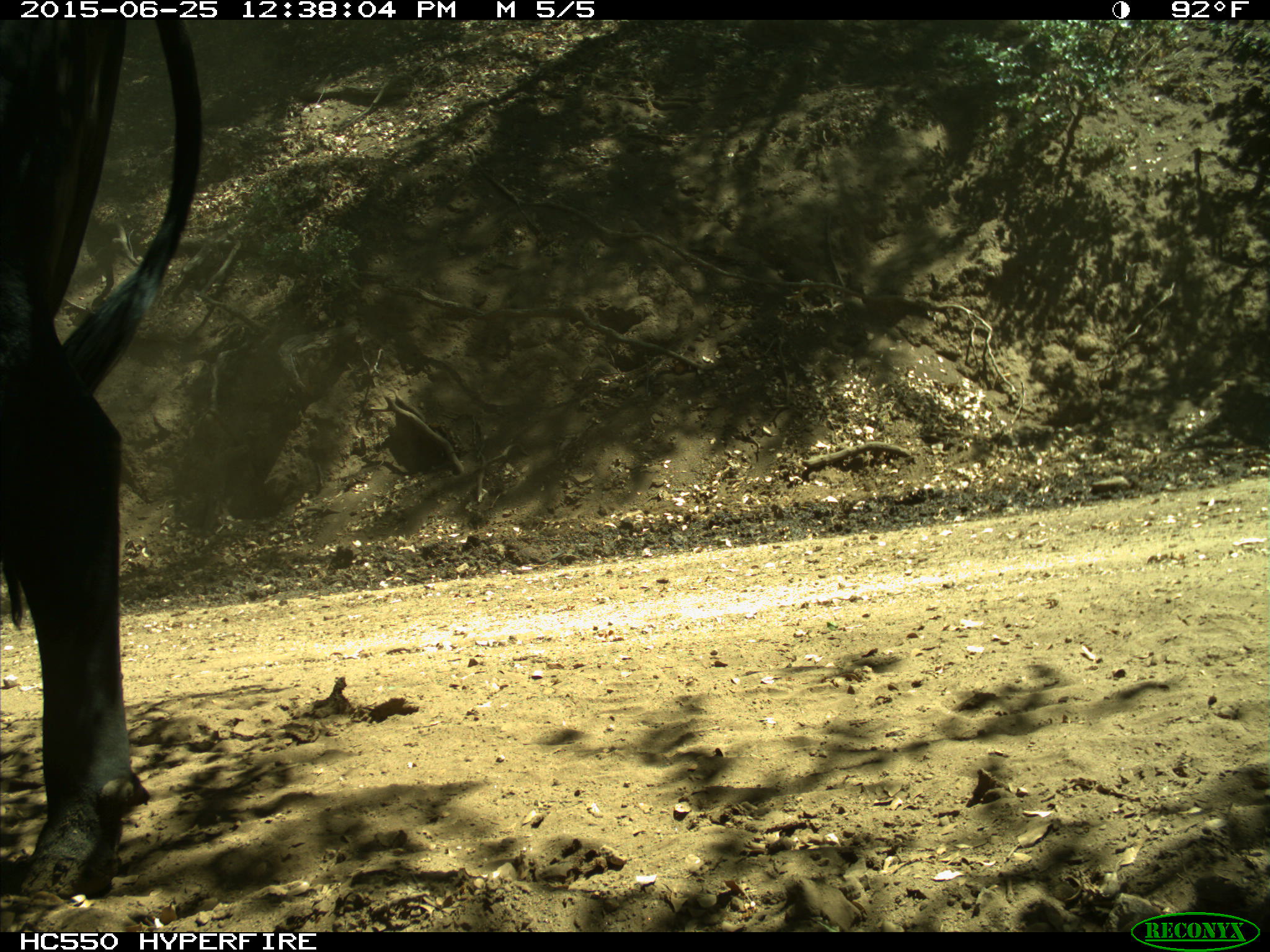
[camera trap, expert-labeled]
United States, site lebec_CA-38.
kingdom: Animalia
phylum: Chordata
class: Mammalia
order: Artiodactyla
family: Bovidae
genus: Bos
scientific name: Bos taurus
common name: domestic cow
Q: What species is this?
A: Bos taurus (domestic cow).